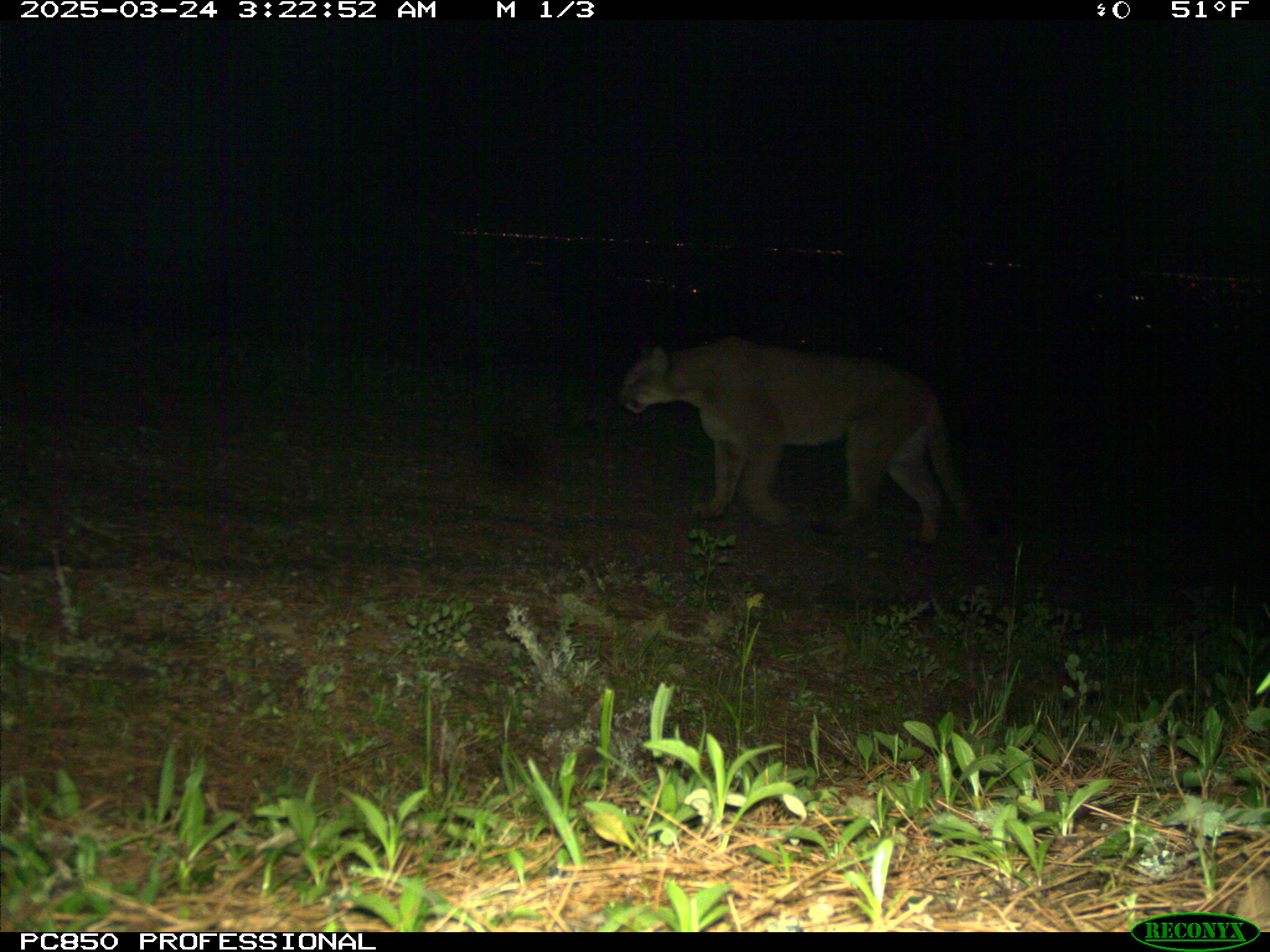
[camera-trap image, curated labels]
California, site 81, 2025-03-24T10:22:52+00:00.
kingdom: Animalia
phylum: Chordata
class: Mammalia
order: Carnivora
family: Felidae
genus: Puma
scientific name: Puma concolor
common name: puma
Puma (Puma concolor).